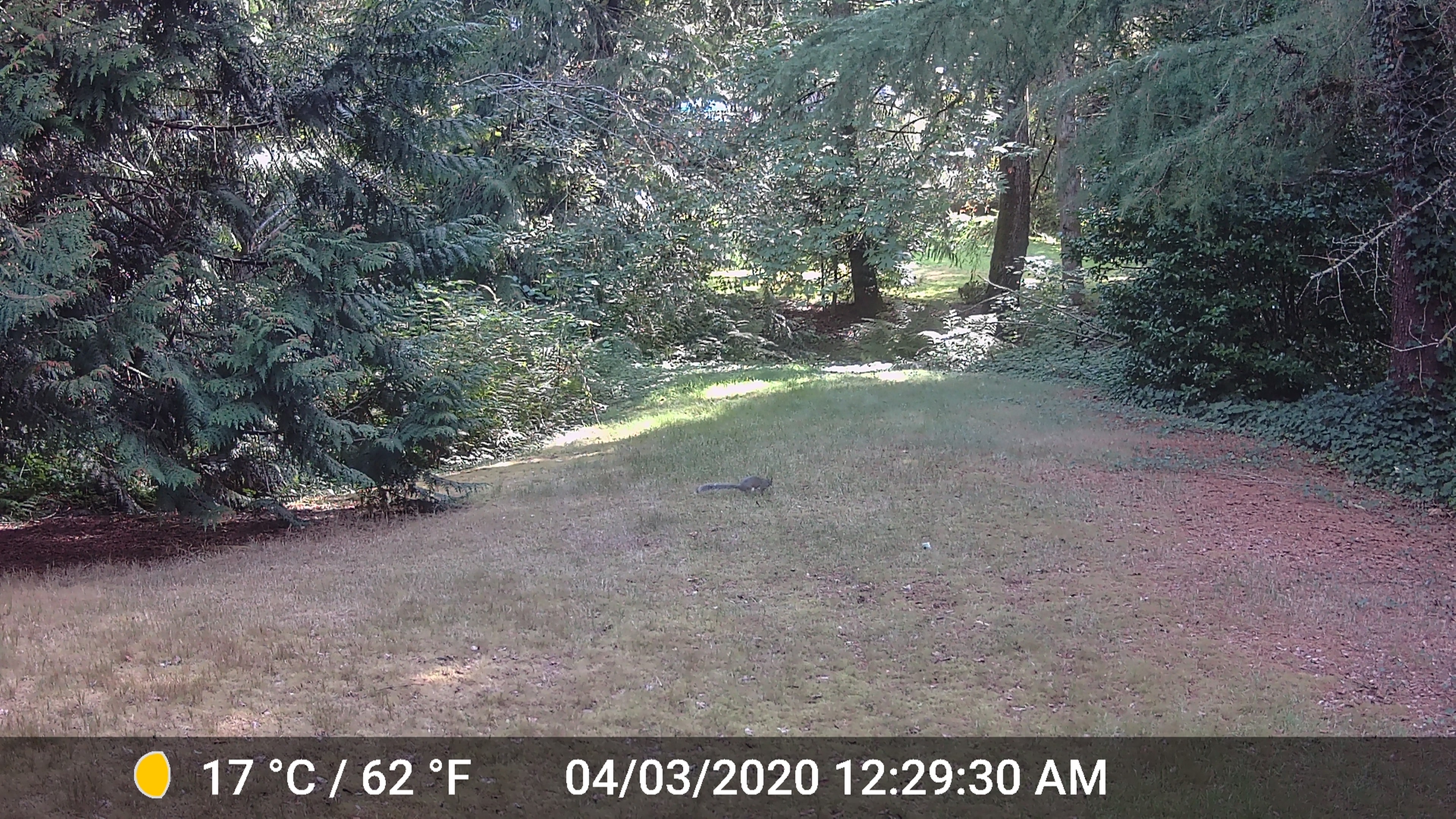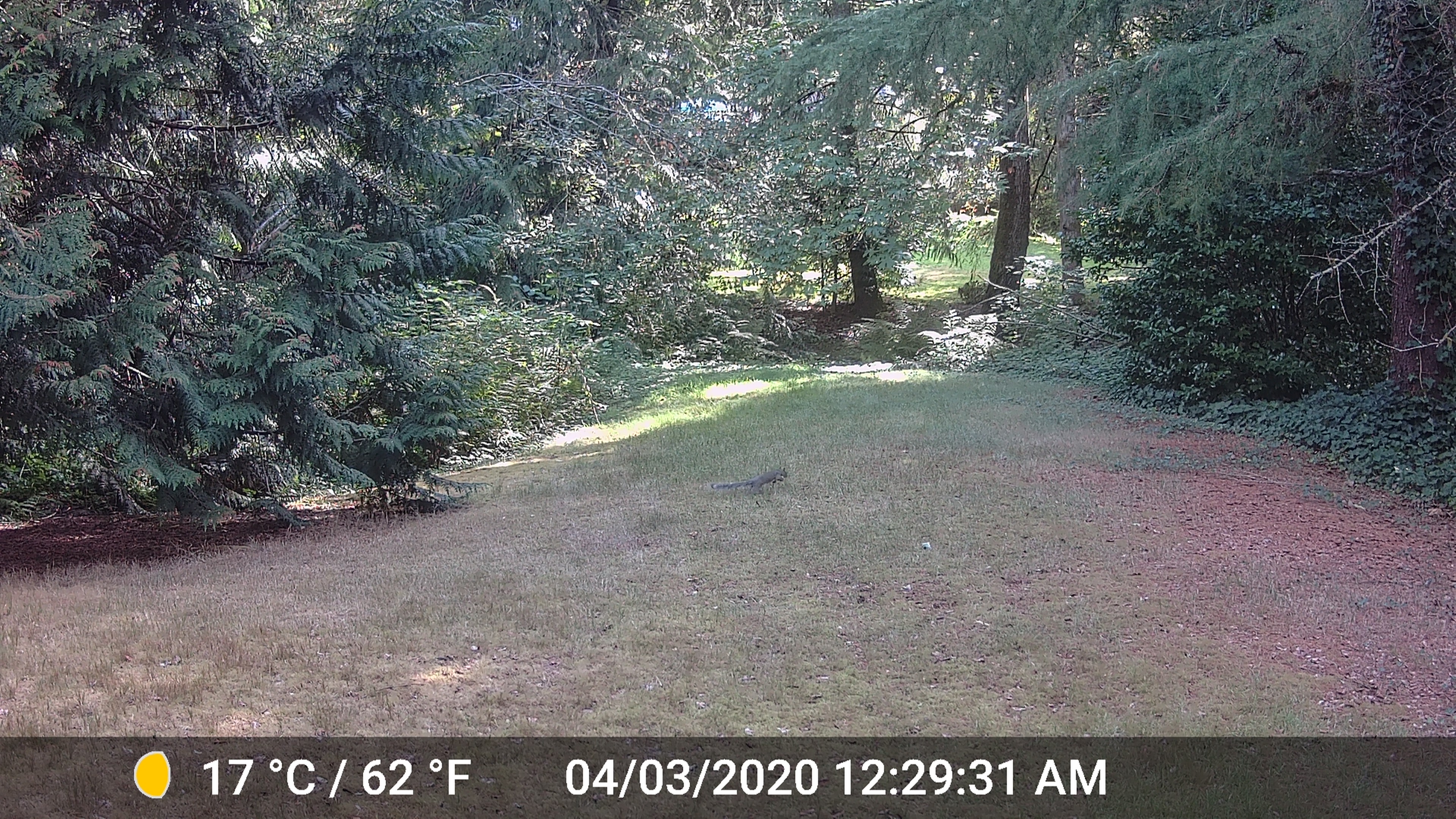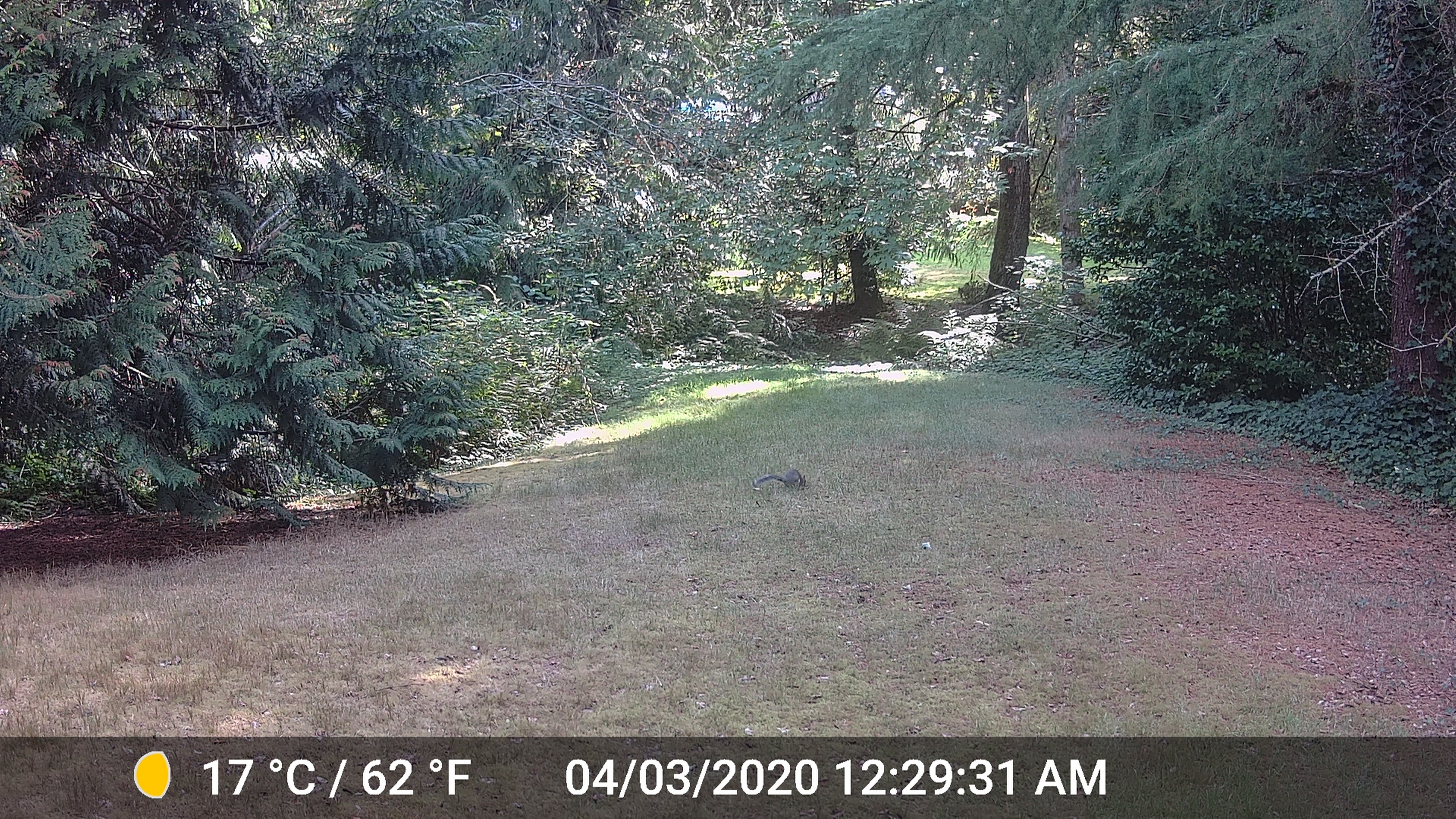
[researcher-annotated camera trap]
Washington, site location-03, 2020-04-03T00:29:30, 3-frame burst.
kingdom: Animalia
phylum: Chordata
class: Mammalia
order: Rodentia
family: Sciuridae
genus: Sciurus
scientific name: Sciurus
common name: squirrel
Squirrel (Sciurus).